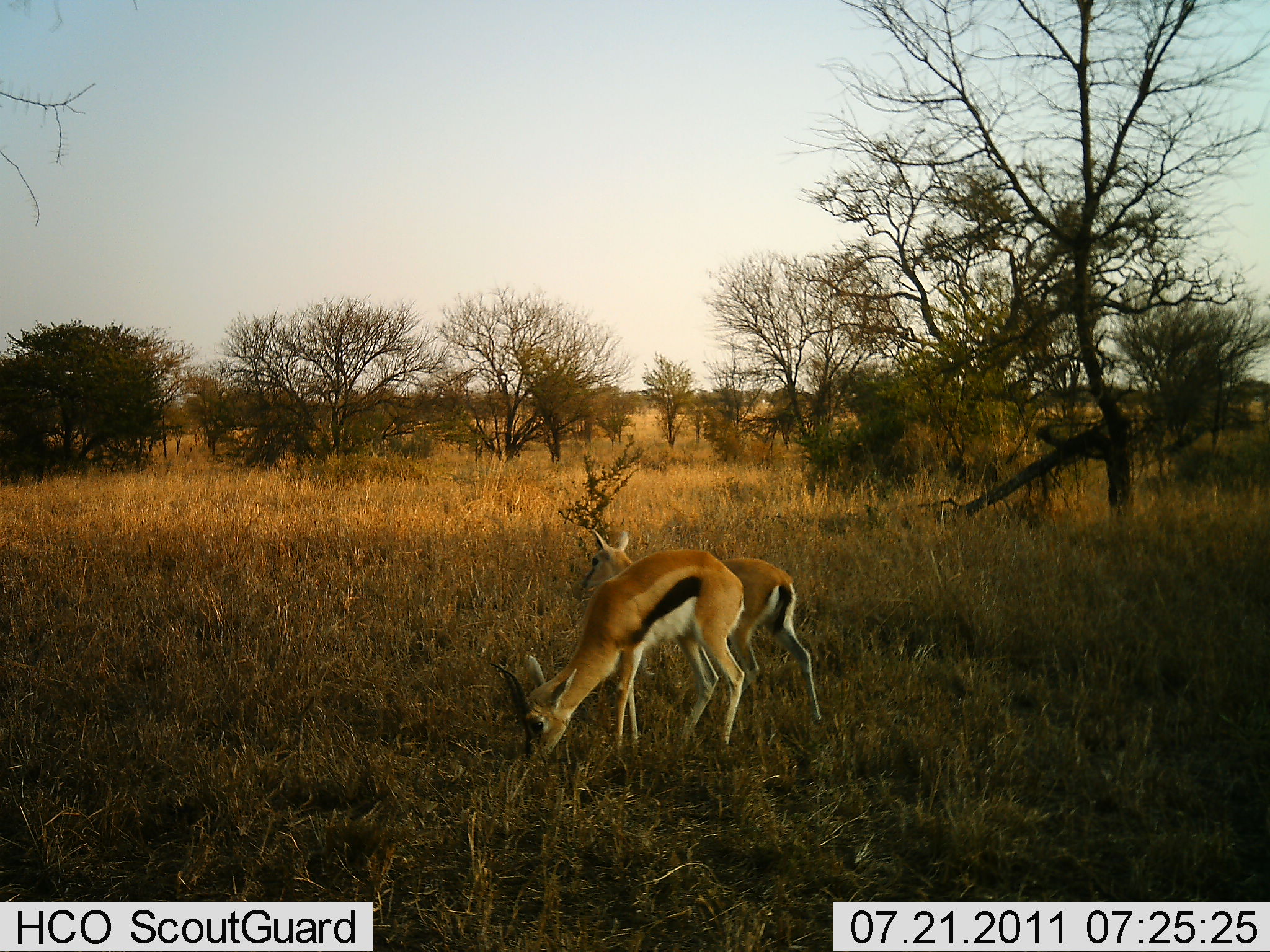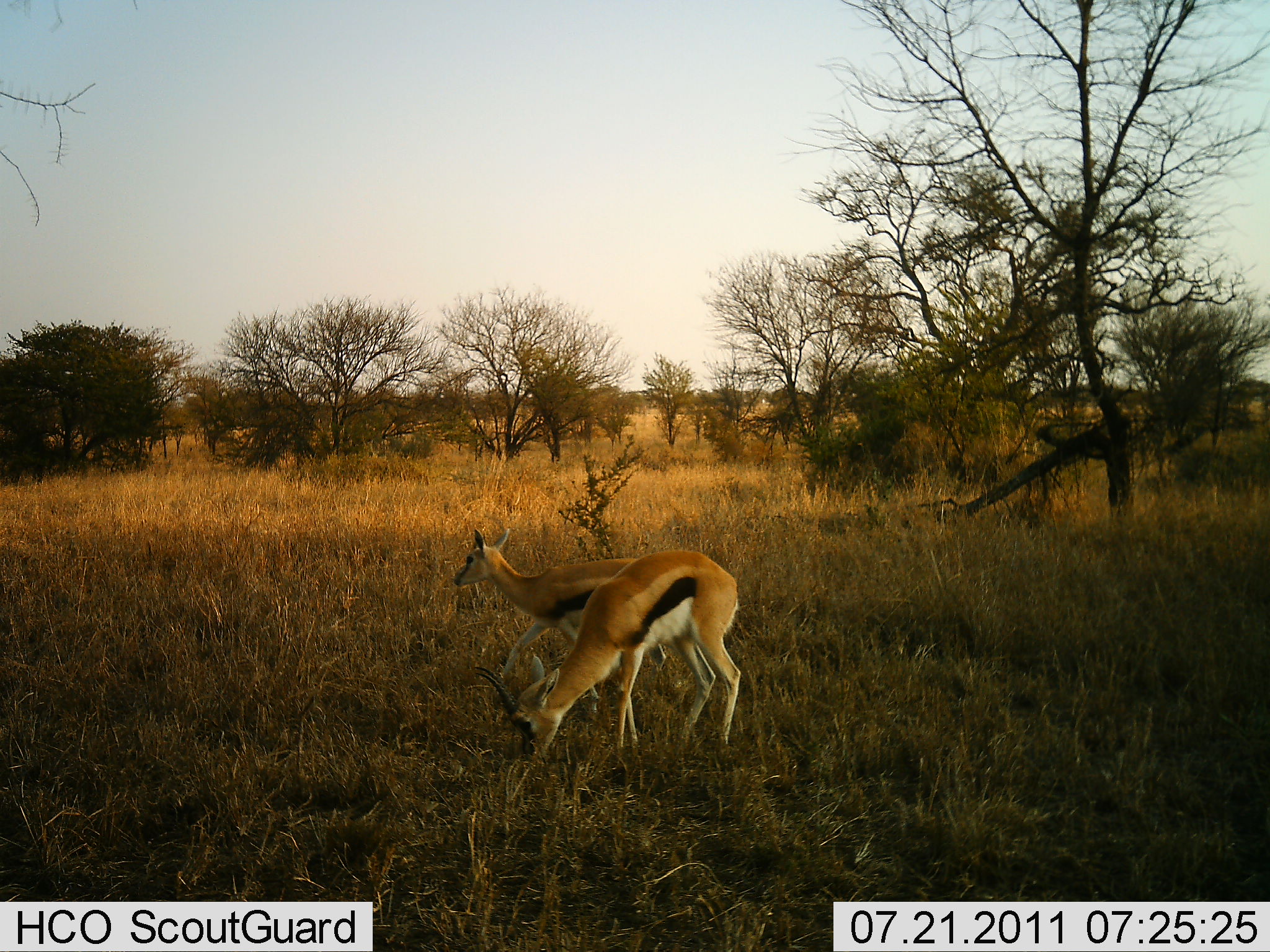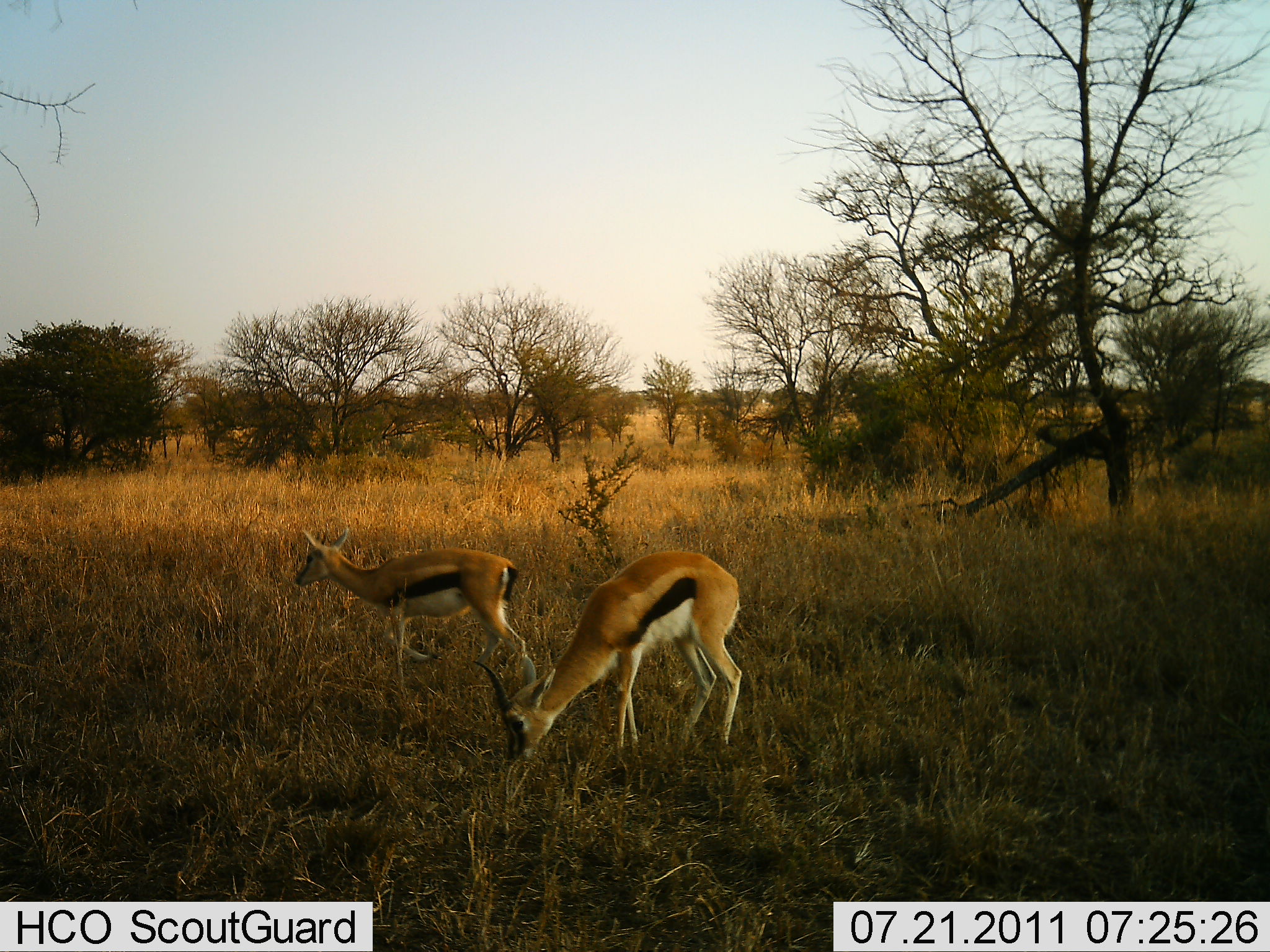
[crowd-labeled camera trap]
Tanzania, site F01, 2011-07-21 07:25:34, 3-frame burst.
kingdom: Animalia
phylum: Chordata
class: Mammalia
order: Artiodactyla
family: Bovidae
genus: Eudorcas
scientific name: Eudorcas thomsonii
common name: thomson's gazelle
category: gazellethomsons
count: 2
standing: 36%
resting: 0%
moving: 36%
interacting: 0%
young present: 0%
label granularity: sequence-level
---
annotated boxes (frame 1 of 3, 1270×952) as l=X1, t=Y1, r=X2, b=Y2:
animal: l=485, t=544, r=749, b=769; l=571, t=523, r=832, b=743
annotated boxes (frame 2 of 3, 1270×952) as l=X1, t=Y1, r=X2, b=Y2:
animal: l=447, t=518, r=737, b=744; l=468, t=547, r=748, b=764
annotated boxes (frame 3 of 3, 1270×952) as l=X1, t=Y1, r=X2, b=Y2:
animal: l=466, t=549, r=750, b=775; l=291, t=526, r=536, b=713